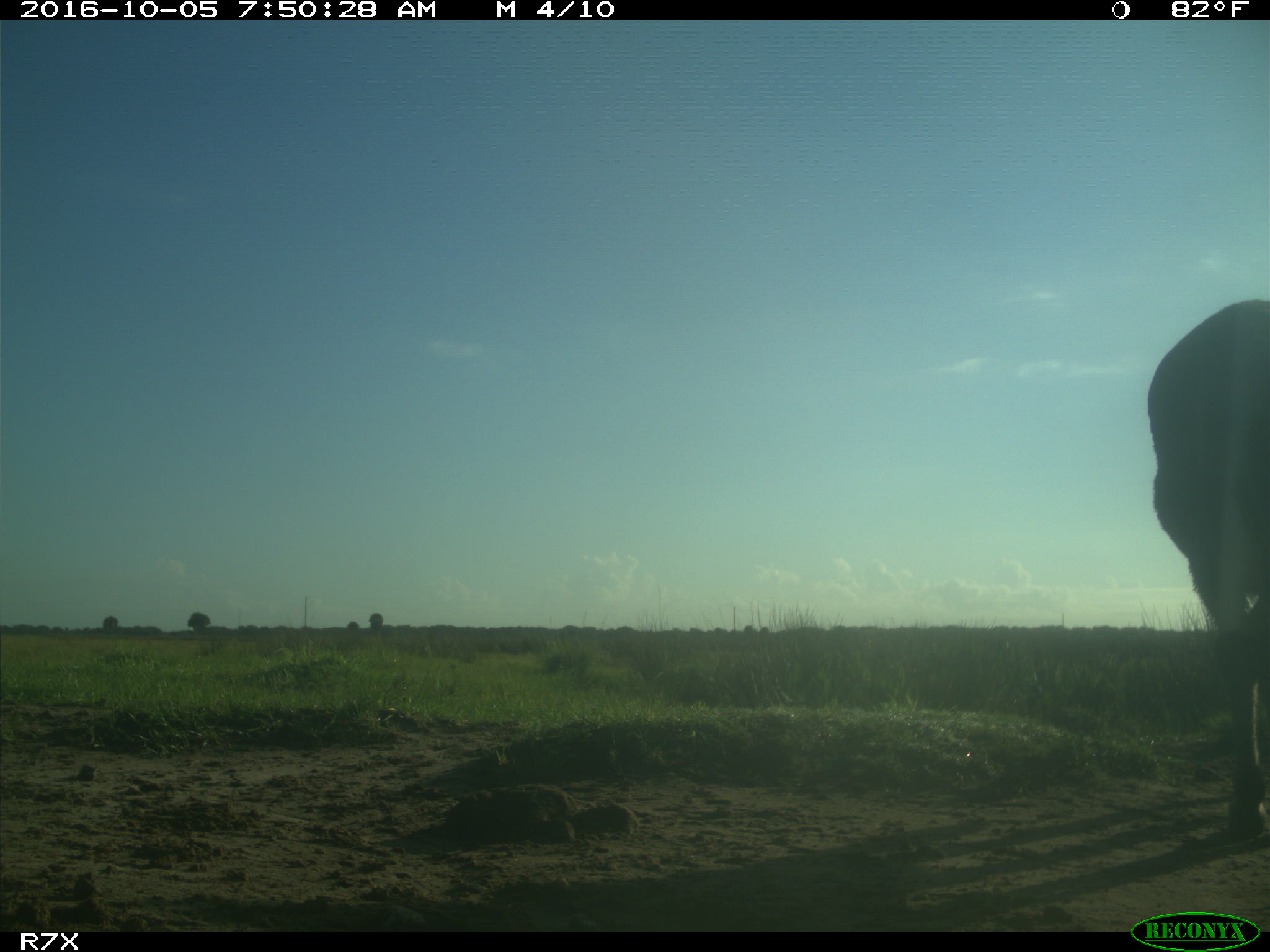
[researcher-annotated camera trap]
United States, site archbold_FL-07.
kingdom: Animalia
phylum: Chordata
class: Mammalia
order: Perissodactyla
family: Equidae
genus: Equus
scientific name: Equus africanus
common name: african wild ass